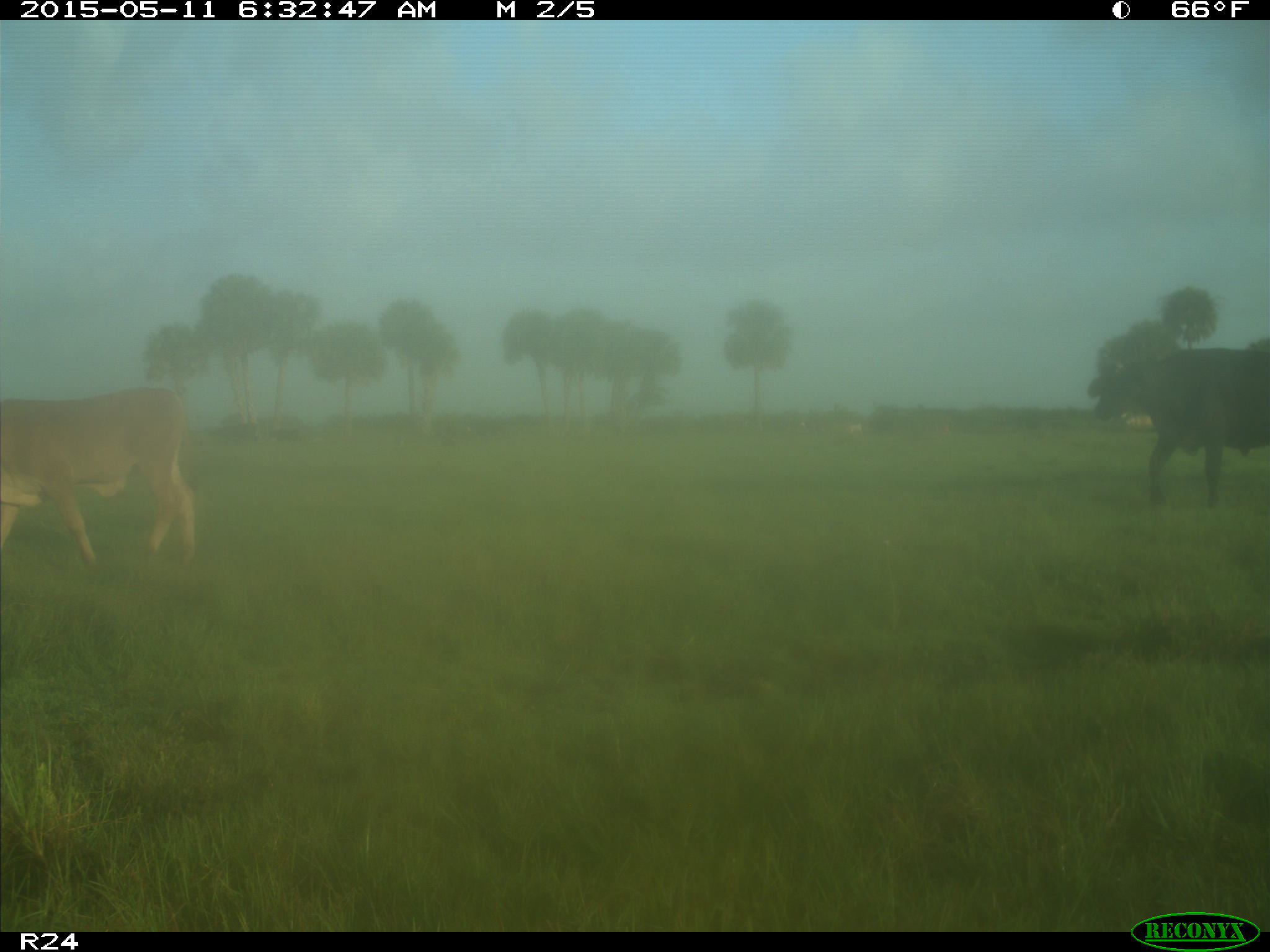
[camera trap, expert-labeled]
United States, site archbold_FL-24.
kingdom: Animalia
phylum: Chordata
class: Mammalia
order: Artiodactyla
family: Bovidae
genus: Bos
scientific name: Bos taurus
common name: domestic cow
Bos taurus (domestic cow).